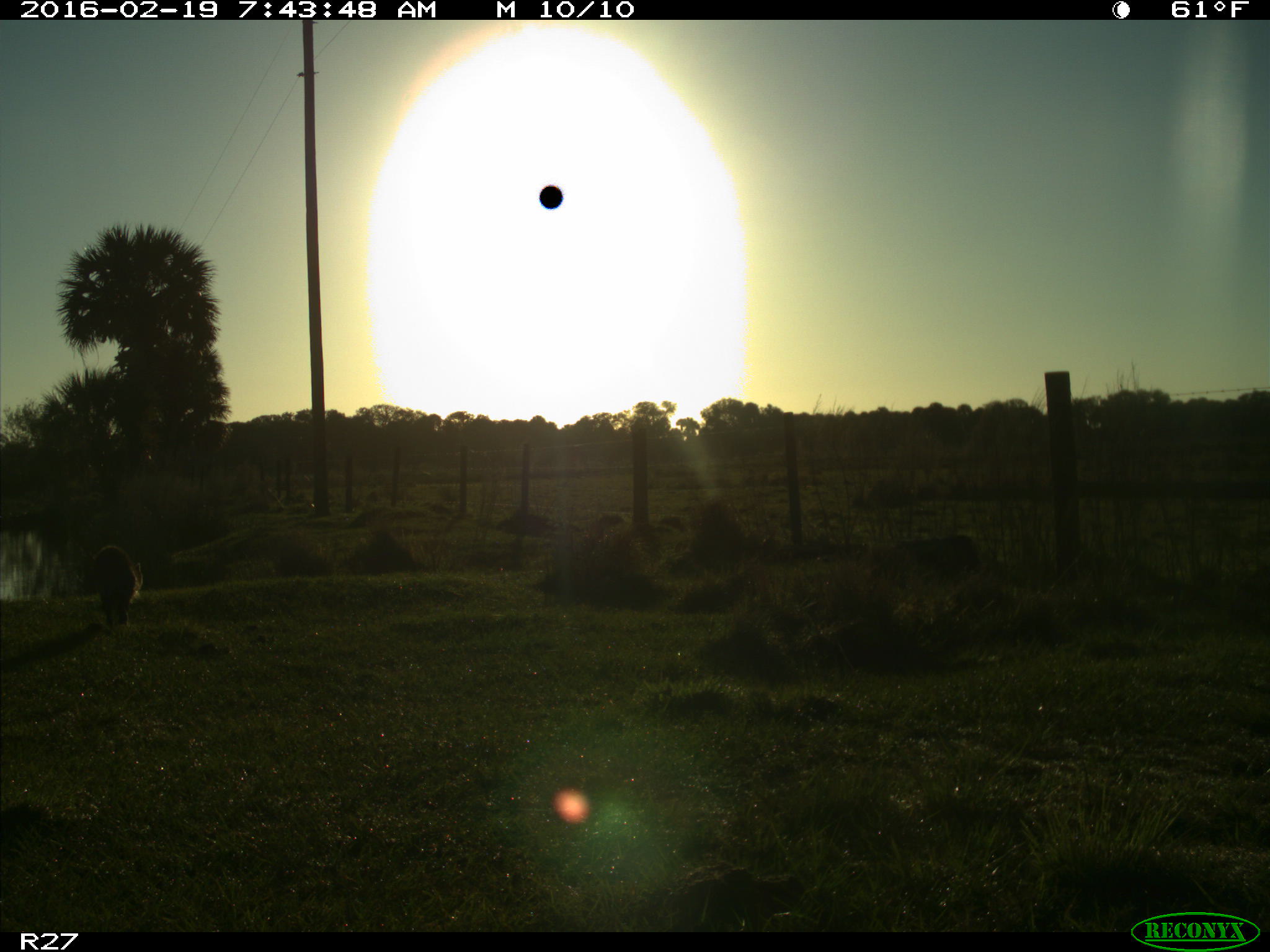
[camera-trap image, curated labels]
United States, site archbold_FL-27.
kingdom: Animalia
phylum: Chordata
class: Mammalia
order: Carnivora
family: Procyonidae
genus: Procyon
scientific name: Procyon lotor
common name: common raccoon